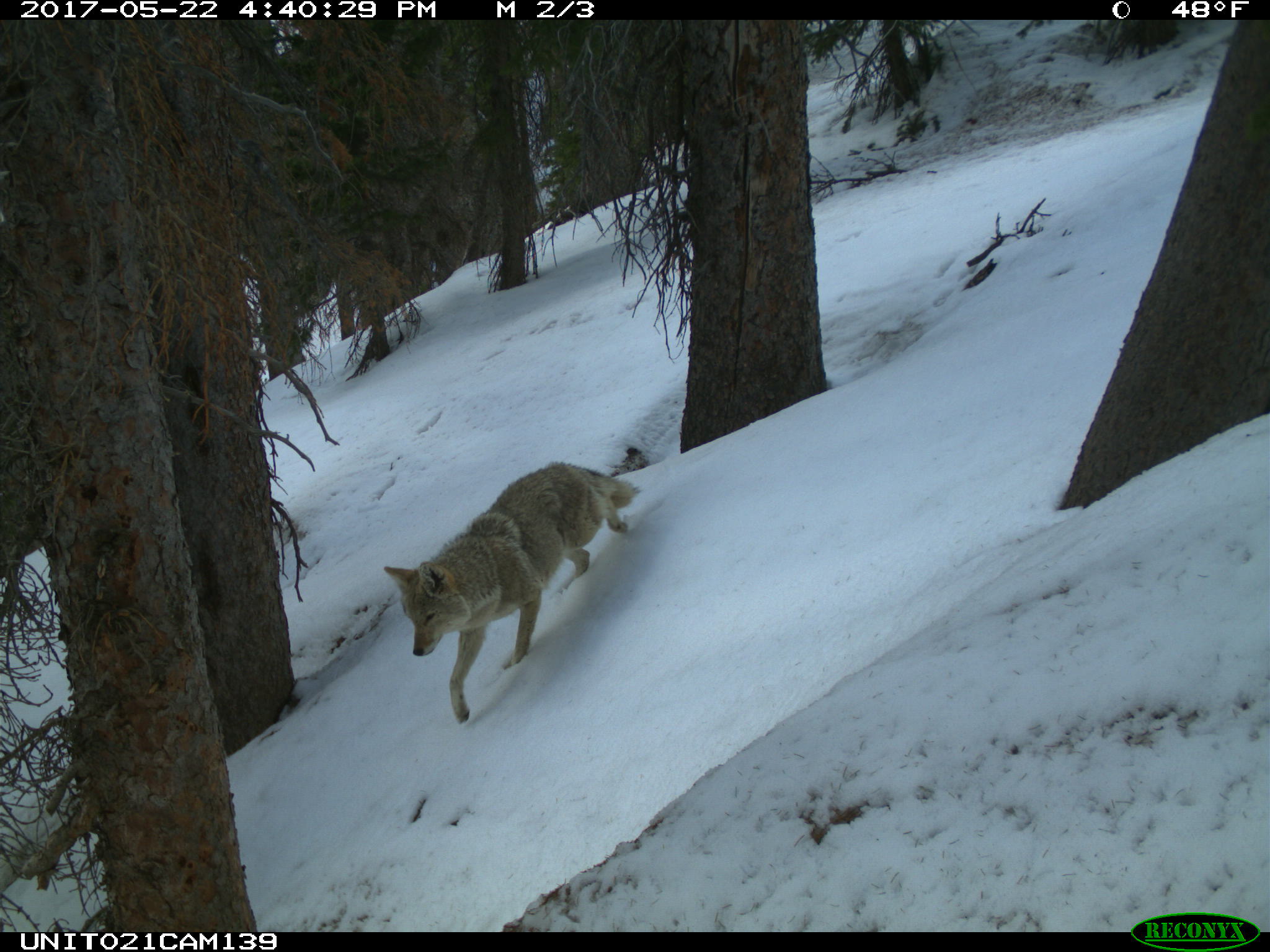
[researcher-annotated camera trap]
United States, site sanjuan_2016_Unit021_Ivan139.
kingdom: Animalia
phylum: Chordata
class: Mammalia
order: Carnivora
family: Canidae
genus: Canis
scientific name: Canis latrans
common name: coyote